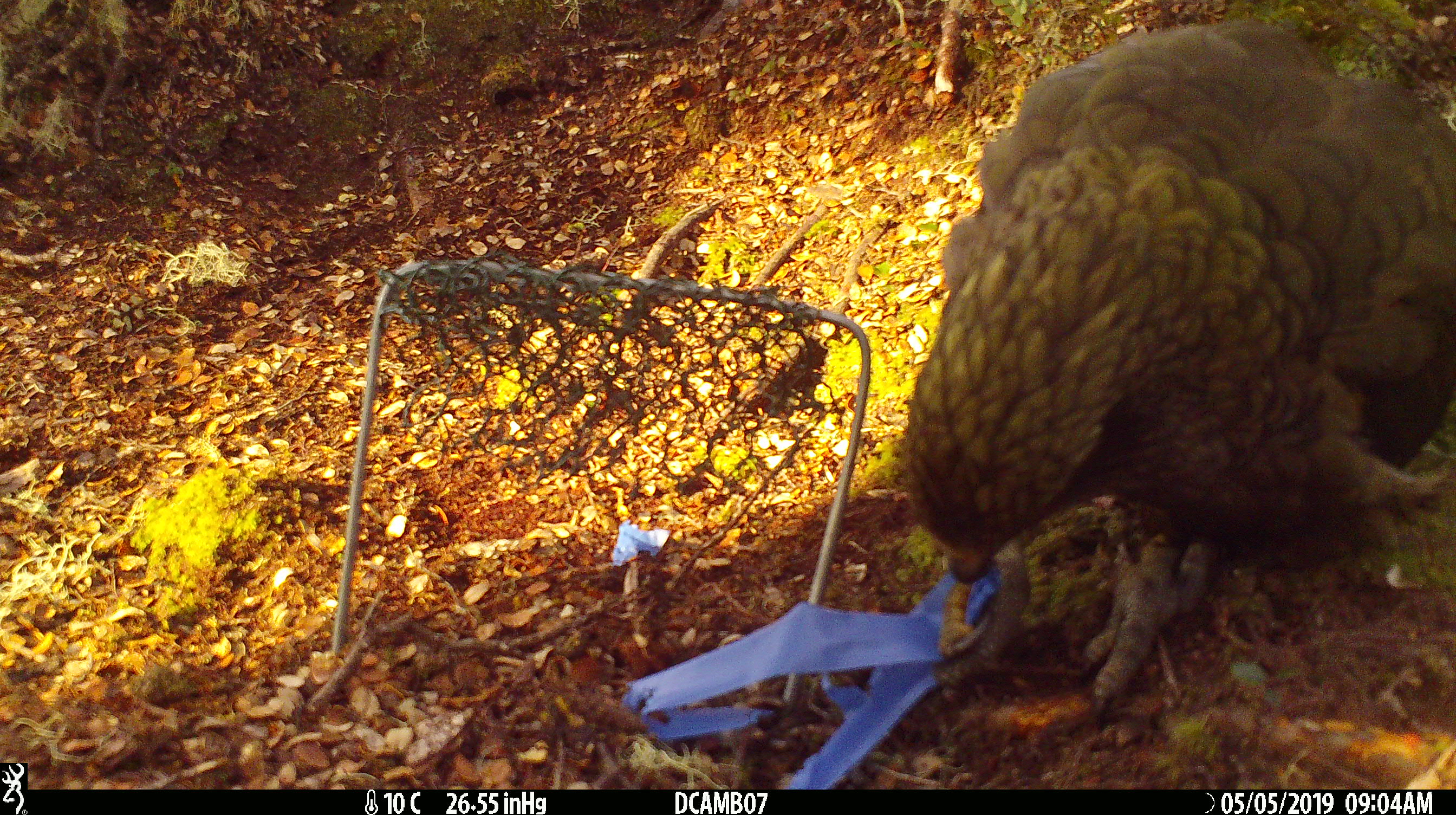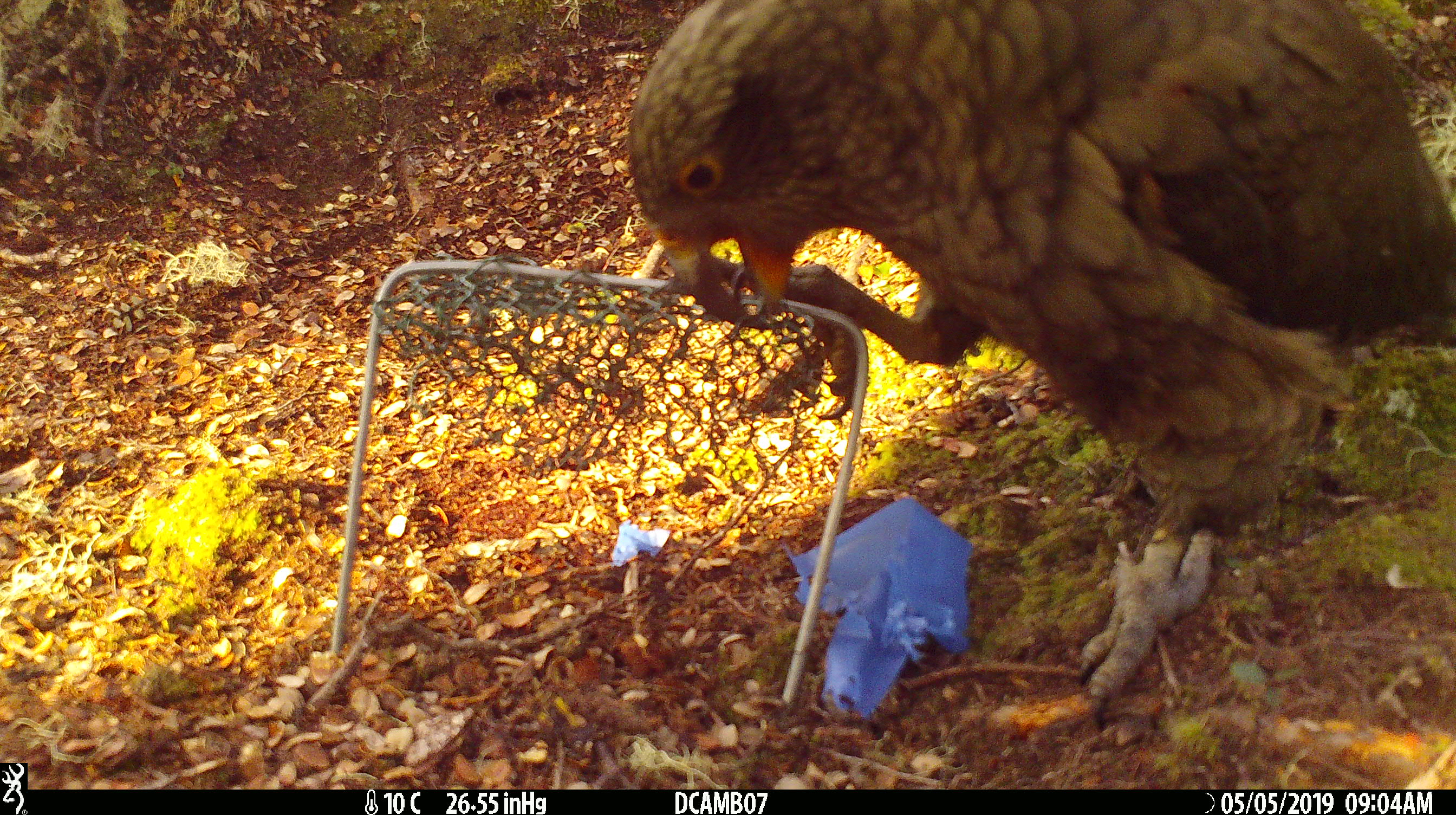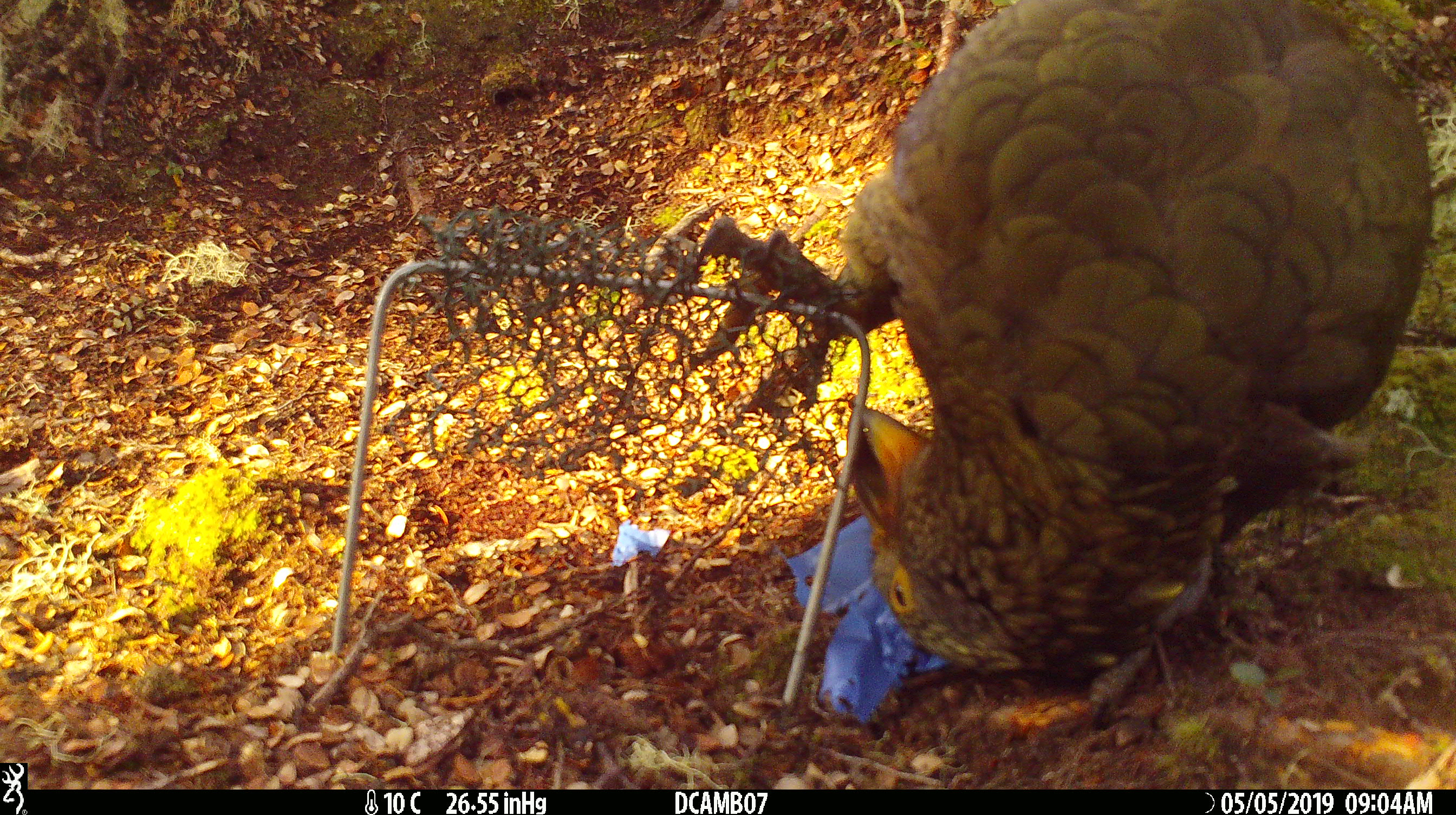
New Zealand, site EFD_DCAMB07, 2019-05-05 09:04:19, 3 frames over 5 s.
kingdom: Animalia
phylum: Chordata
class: Aves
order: Psittaciformes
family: Strigopidae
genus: Nestor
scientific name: Nestor notabilis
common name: kea